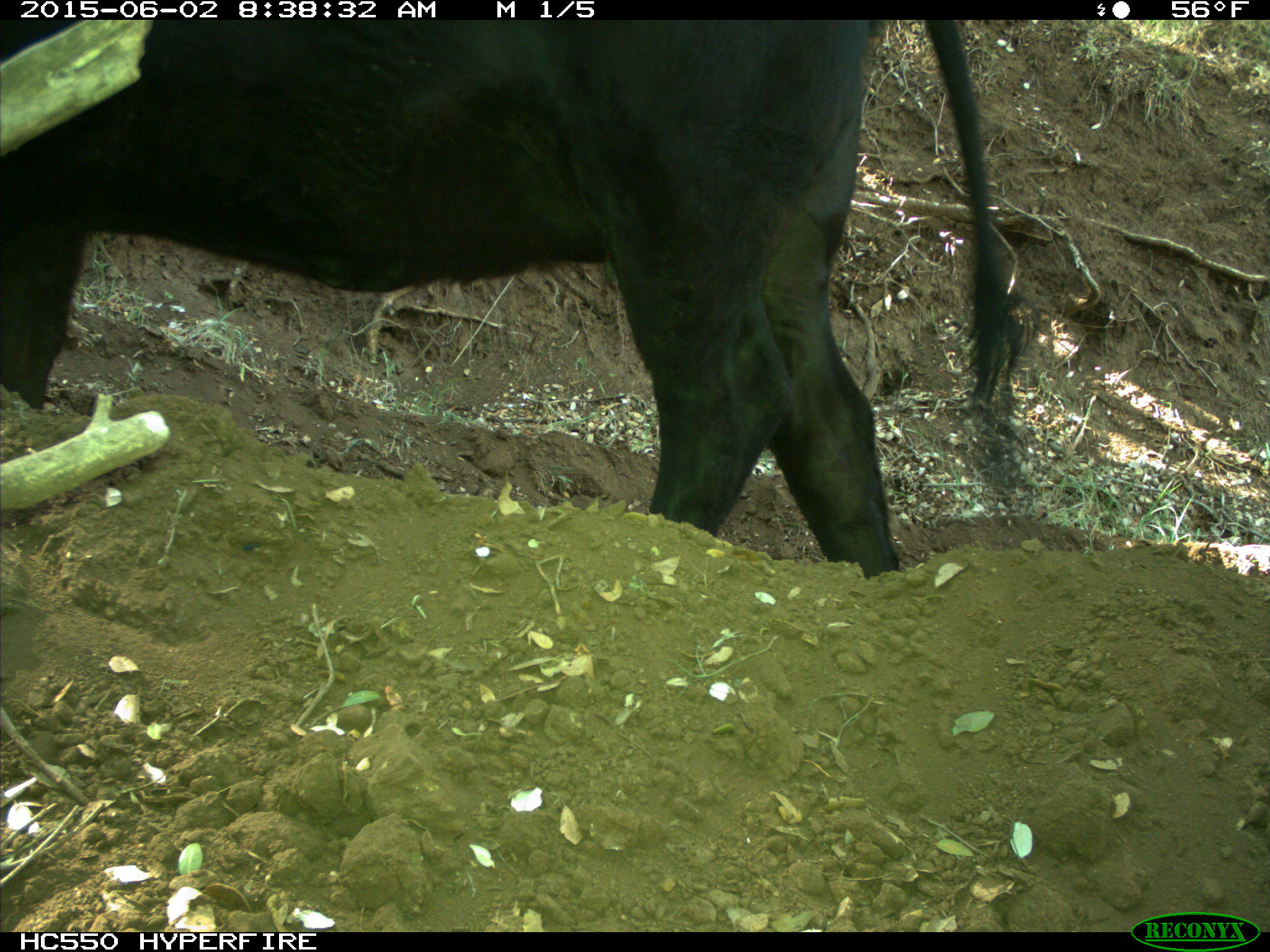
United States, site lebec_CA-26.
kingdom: Animalia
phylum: Chordata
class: Mammalia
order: Artiodactyla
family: Bovidae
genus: Bos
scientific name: Bos taurus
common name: domestic cow